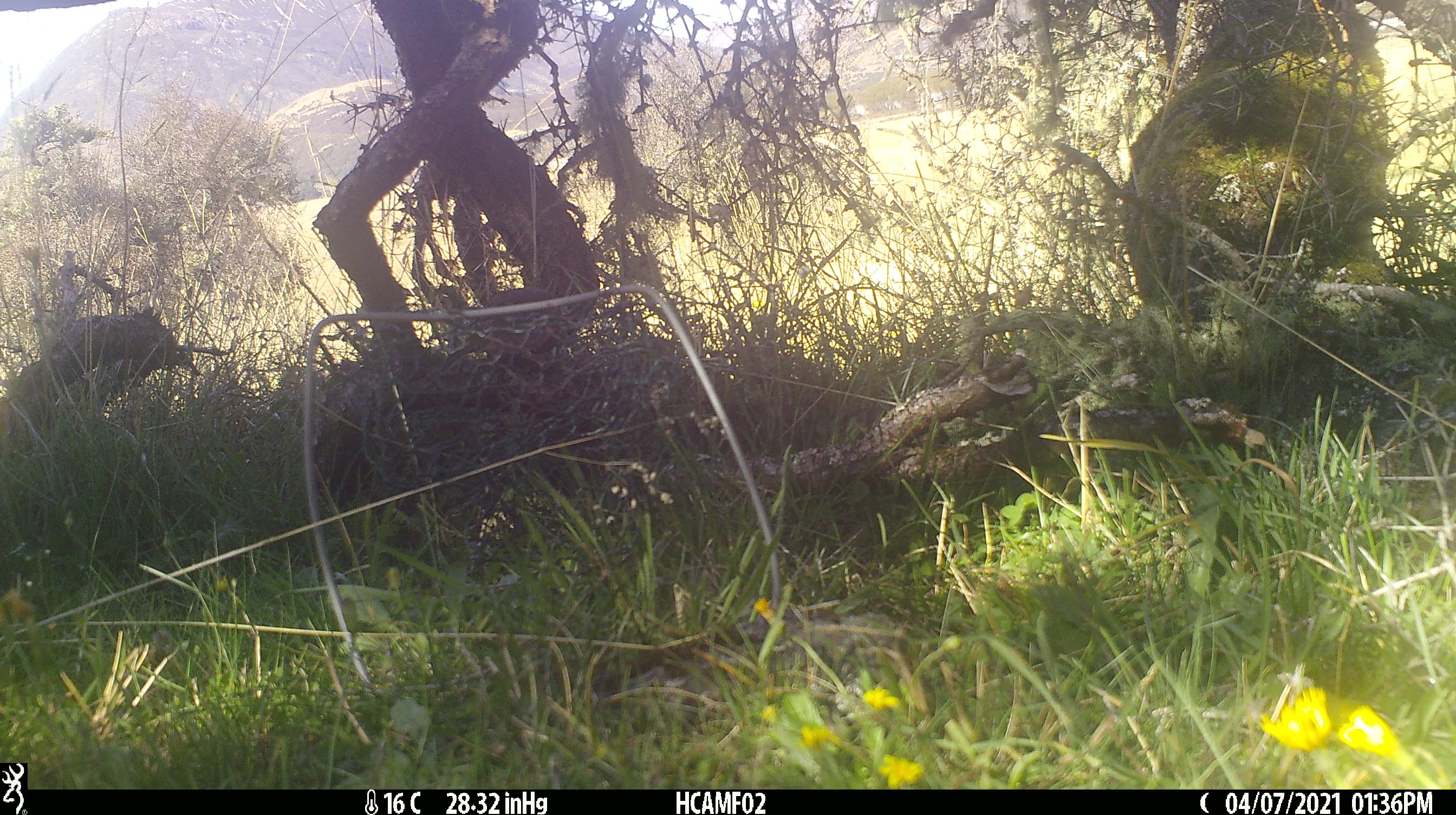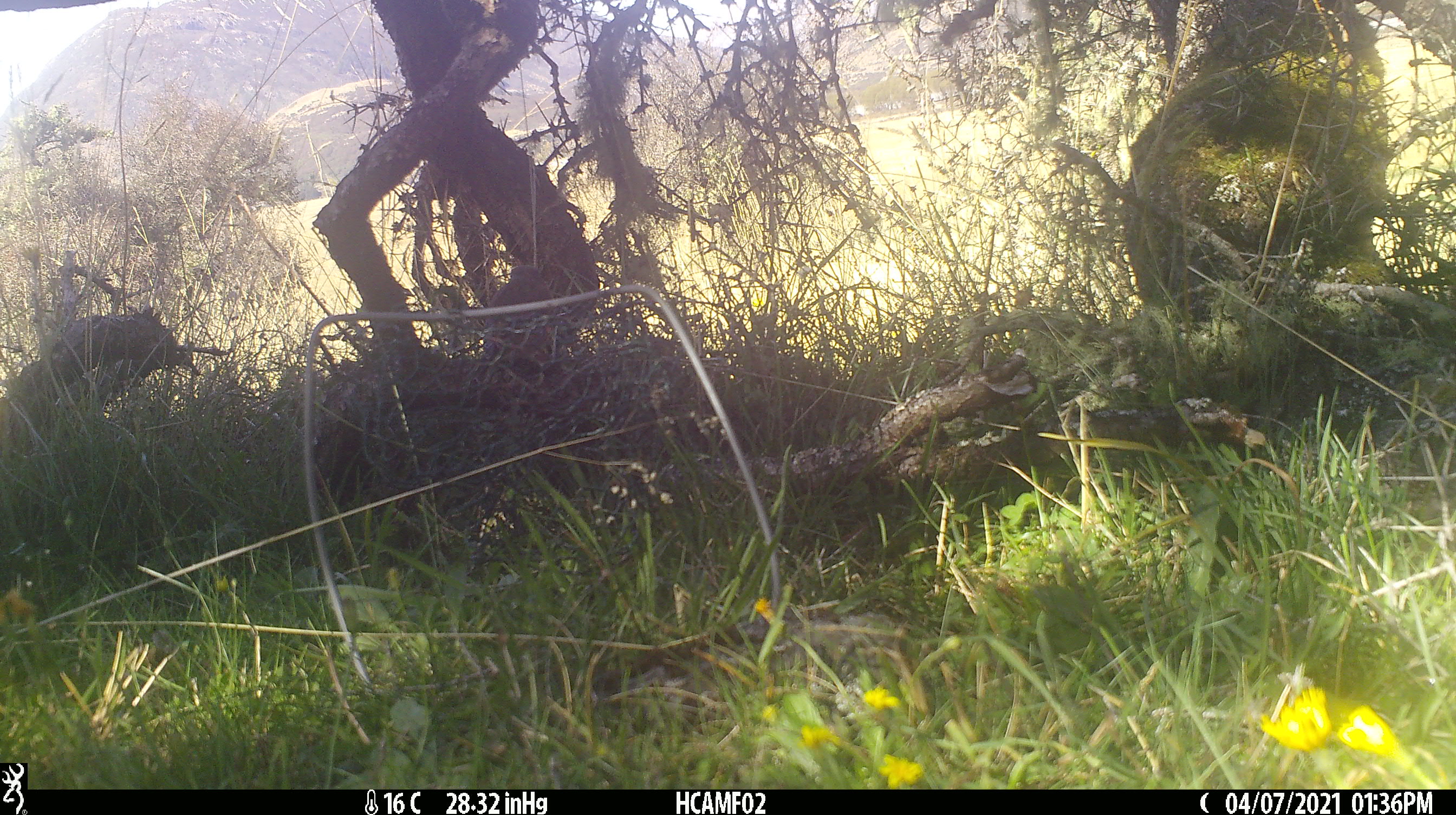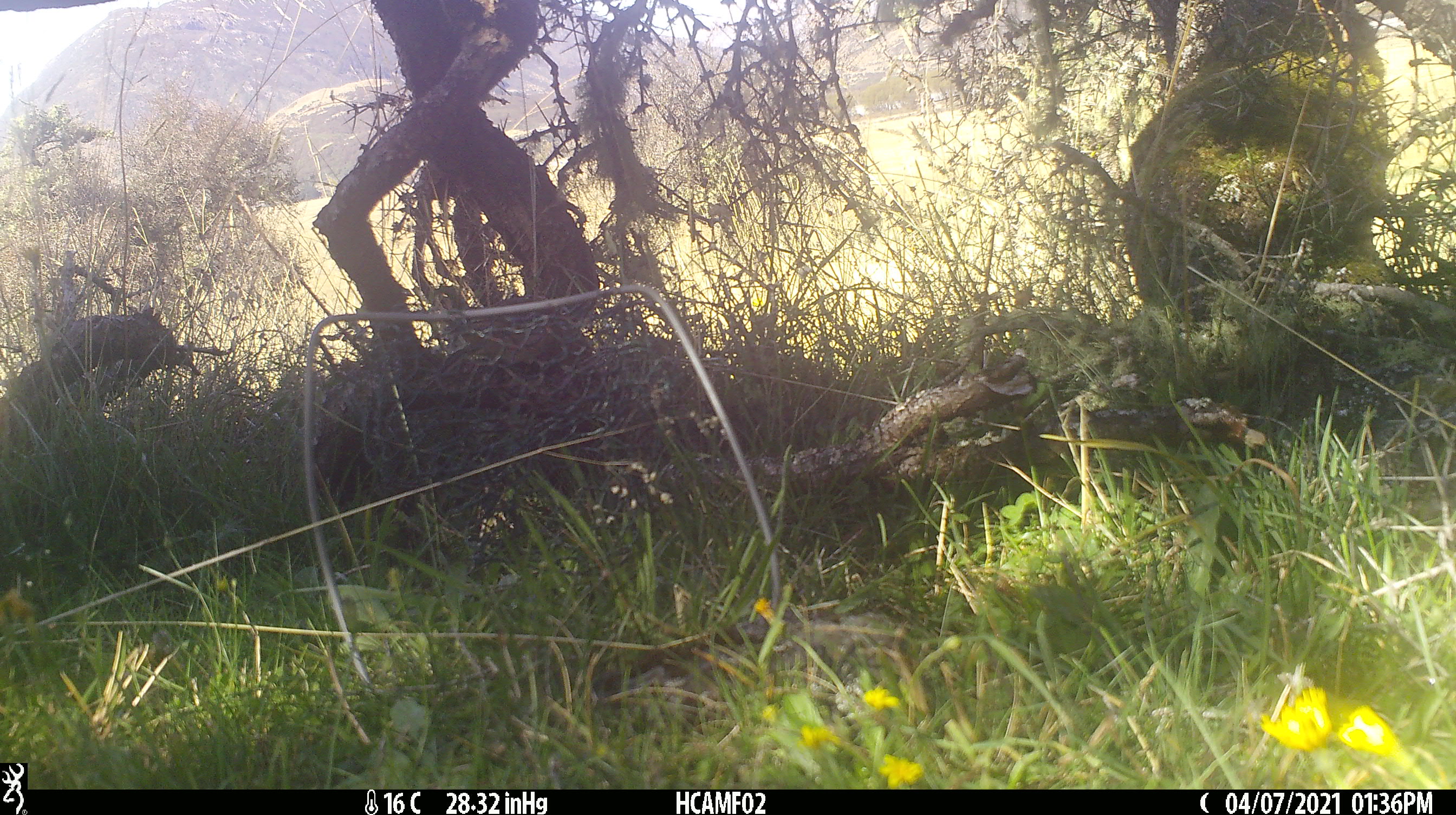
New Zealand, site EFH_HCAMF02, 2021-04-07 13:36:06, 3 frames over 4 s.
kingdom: Animalia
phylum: Chordata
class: Aves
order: Passeriformes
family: Fringillidae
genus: Fringilla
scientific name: Fringilla coelebs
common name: common chaffinch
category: chaffinch